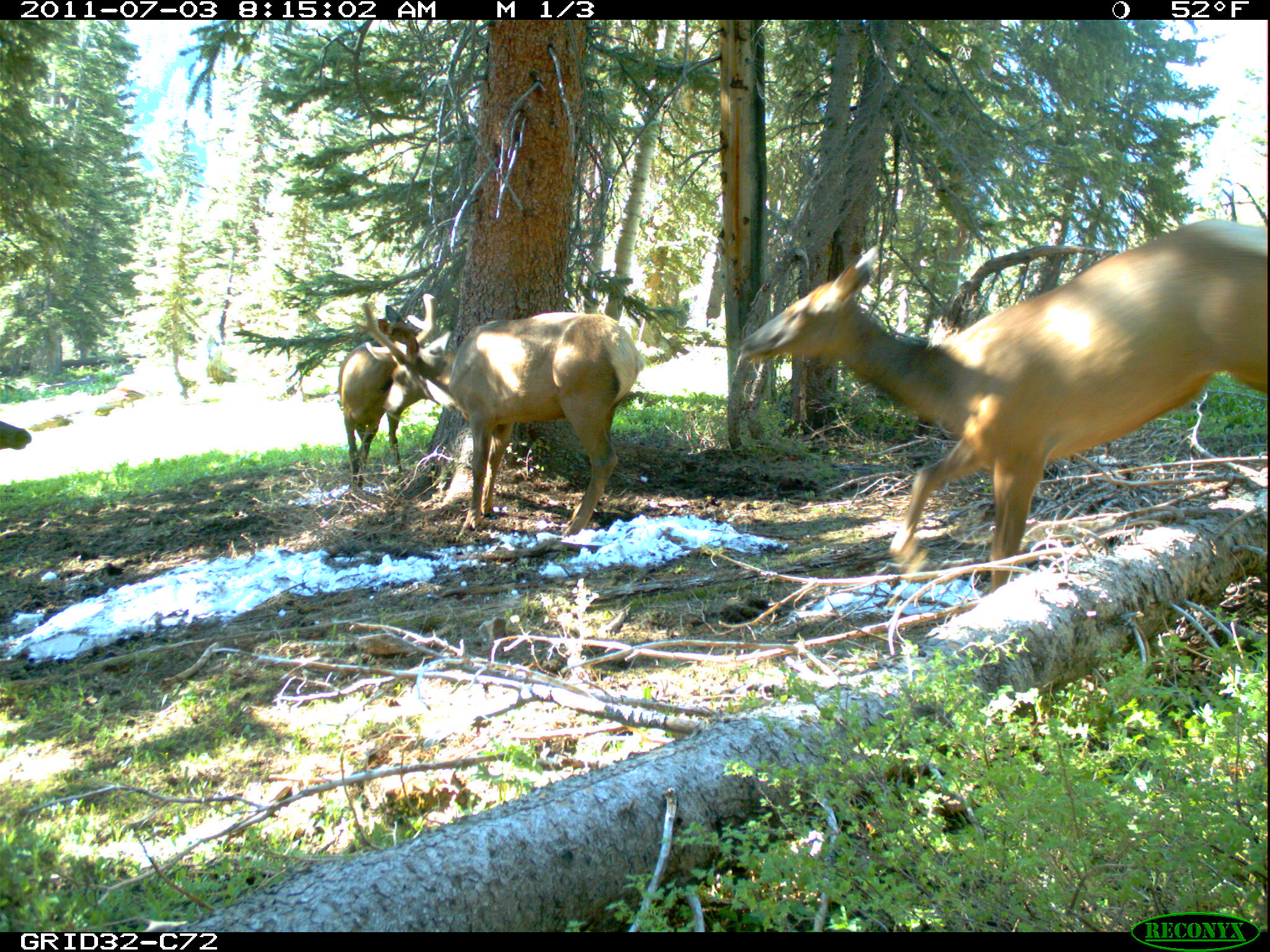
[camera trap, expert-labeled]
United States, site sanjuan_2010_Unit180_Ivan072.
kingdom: Animalia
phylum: Chordata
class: Mammalia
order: Artiodactyla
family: Cervidae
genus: Cervus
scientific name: Cervus elaphus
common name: red deer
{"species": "Cervus elaphus (red deer)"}